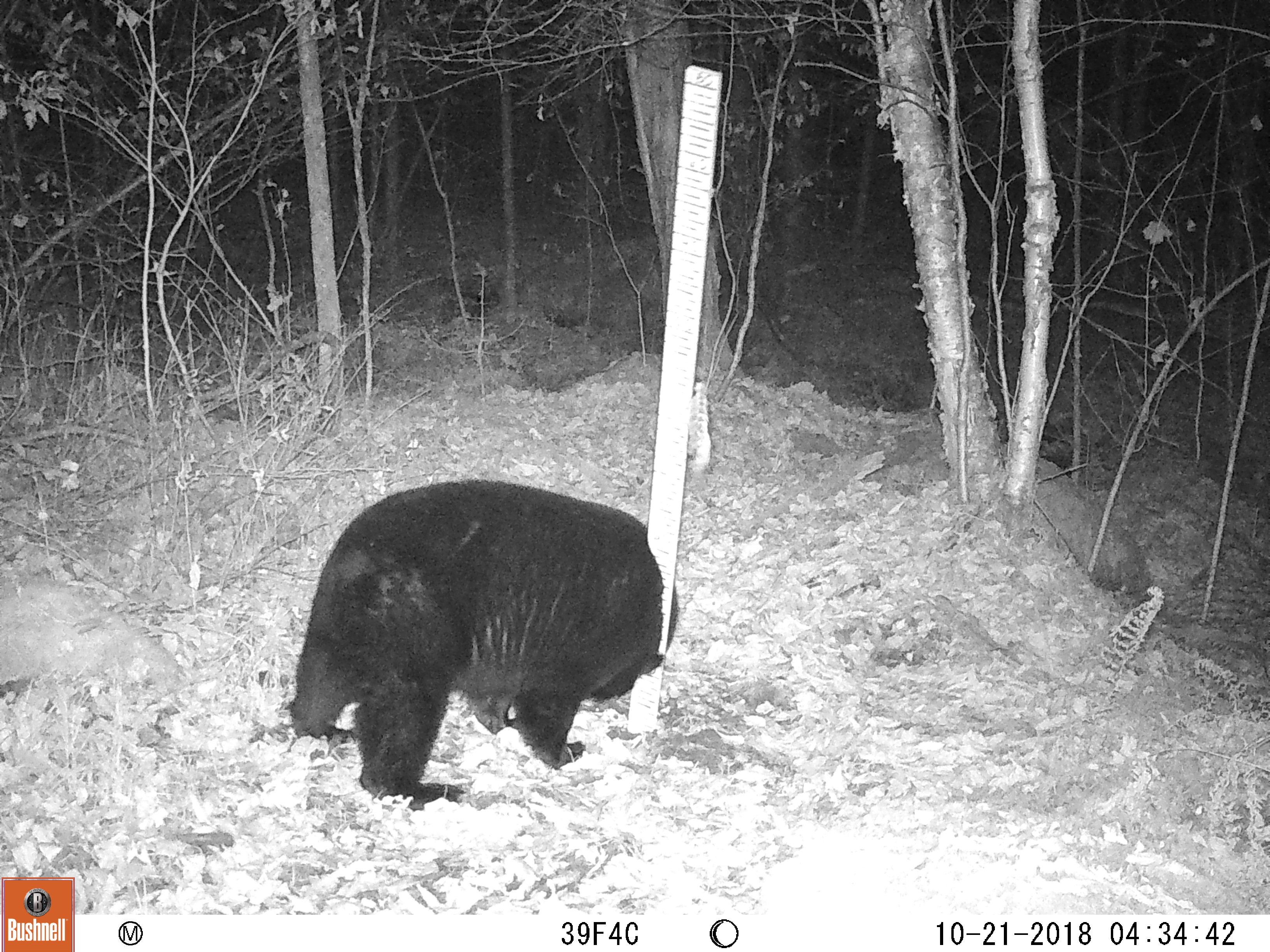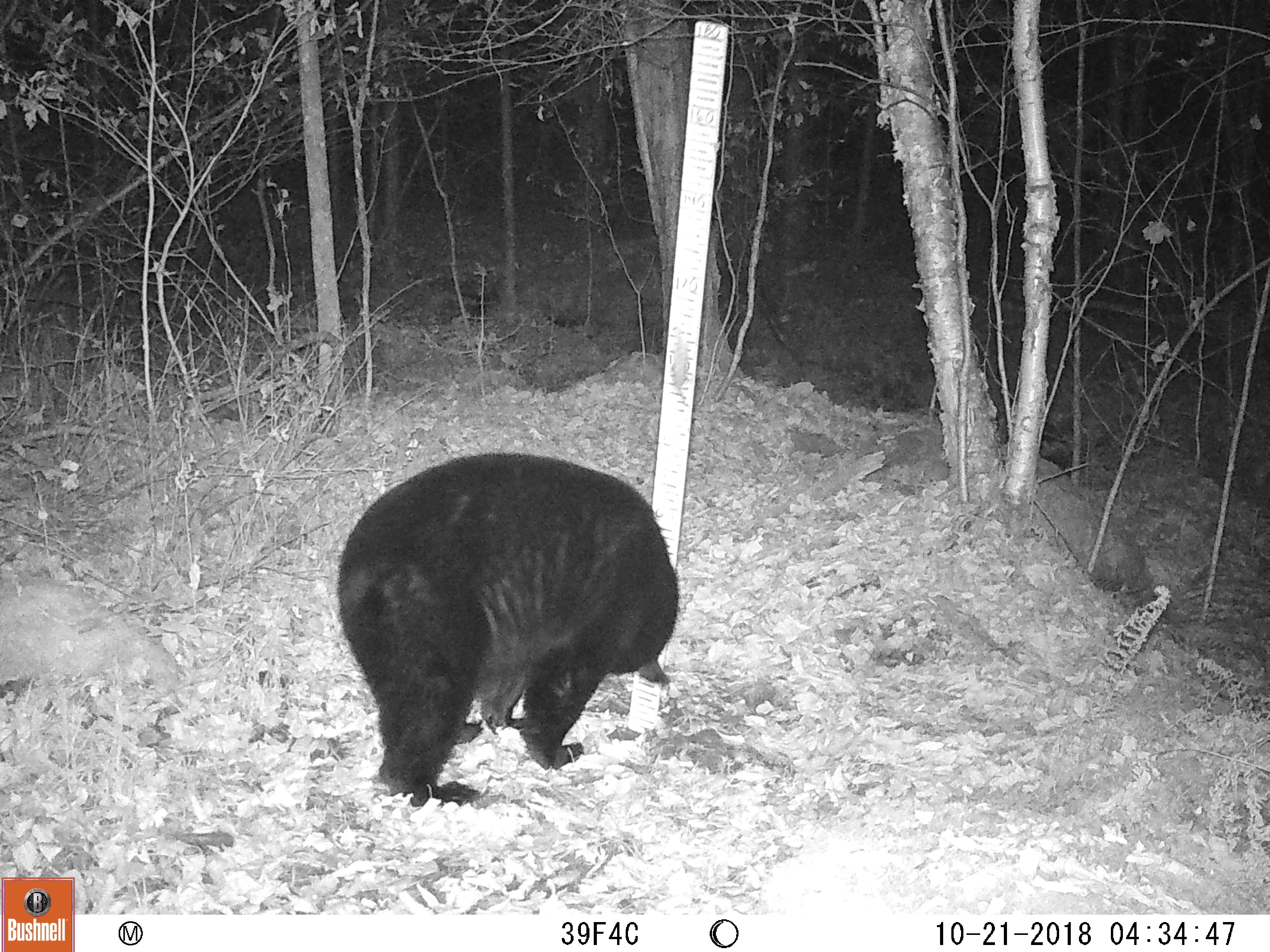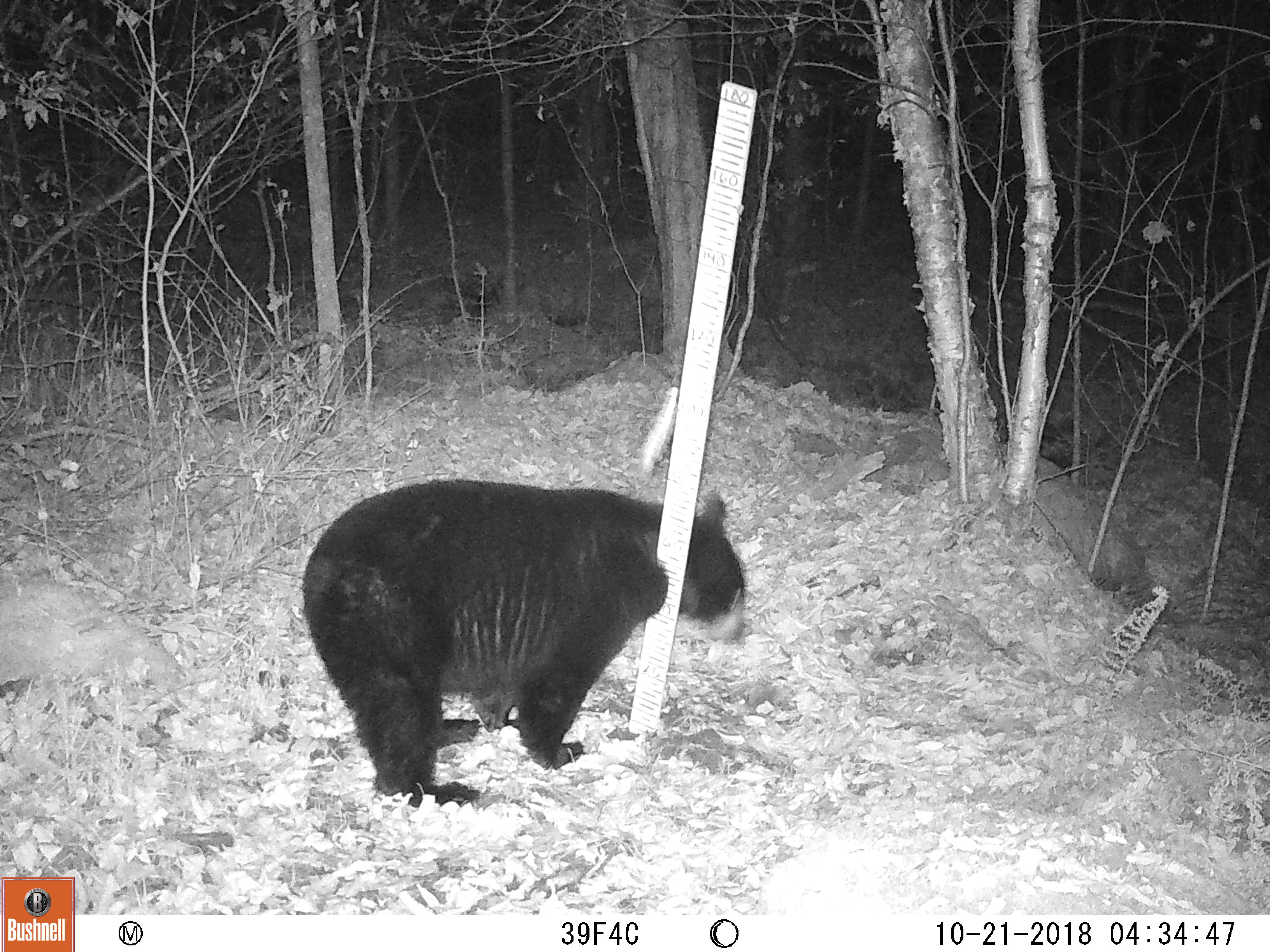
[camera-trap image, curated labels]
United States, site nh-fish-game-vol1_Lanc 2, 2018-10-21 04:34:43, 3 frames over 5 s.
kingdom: Animalia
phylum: Chordata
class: Mammalia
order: Carnivora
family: Ursidae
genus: Ursus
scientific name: Ursus americanus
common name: black bear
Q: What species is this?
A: Black bear (Ursus americanus).